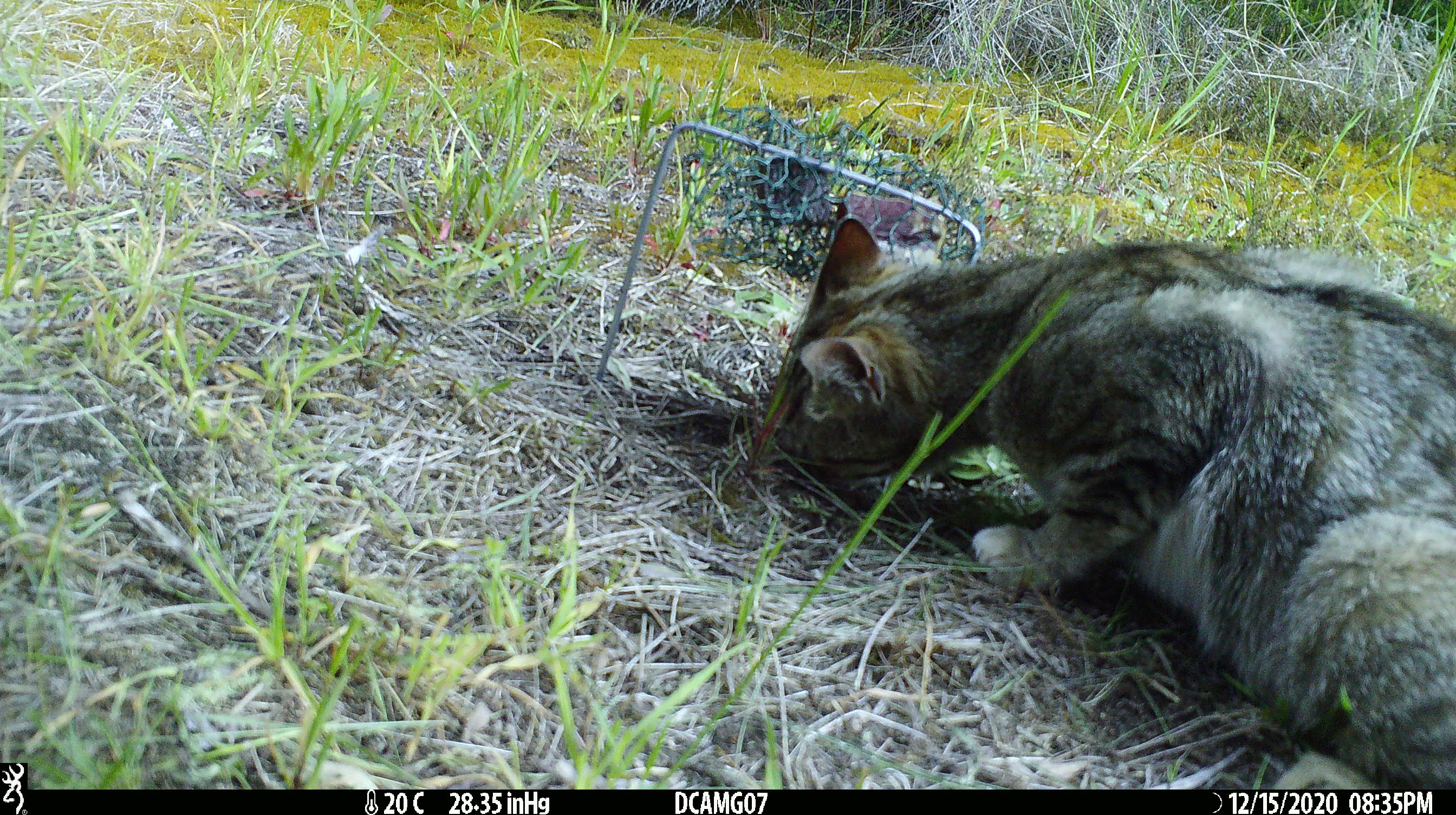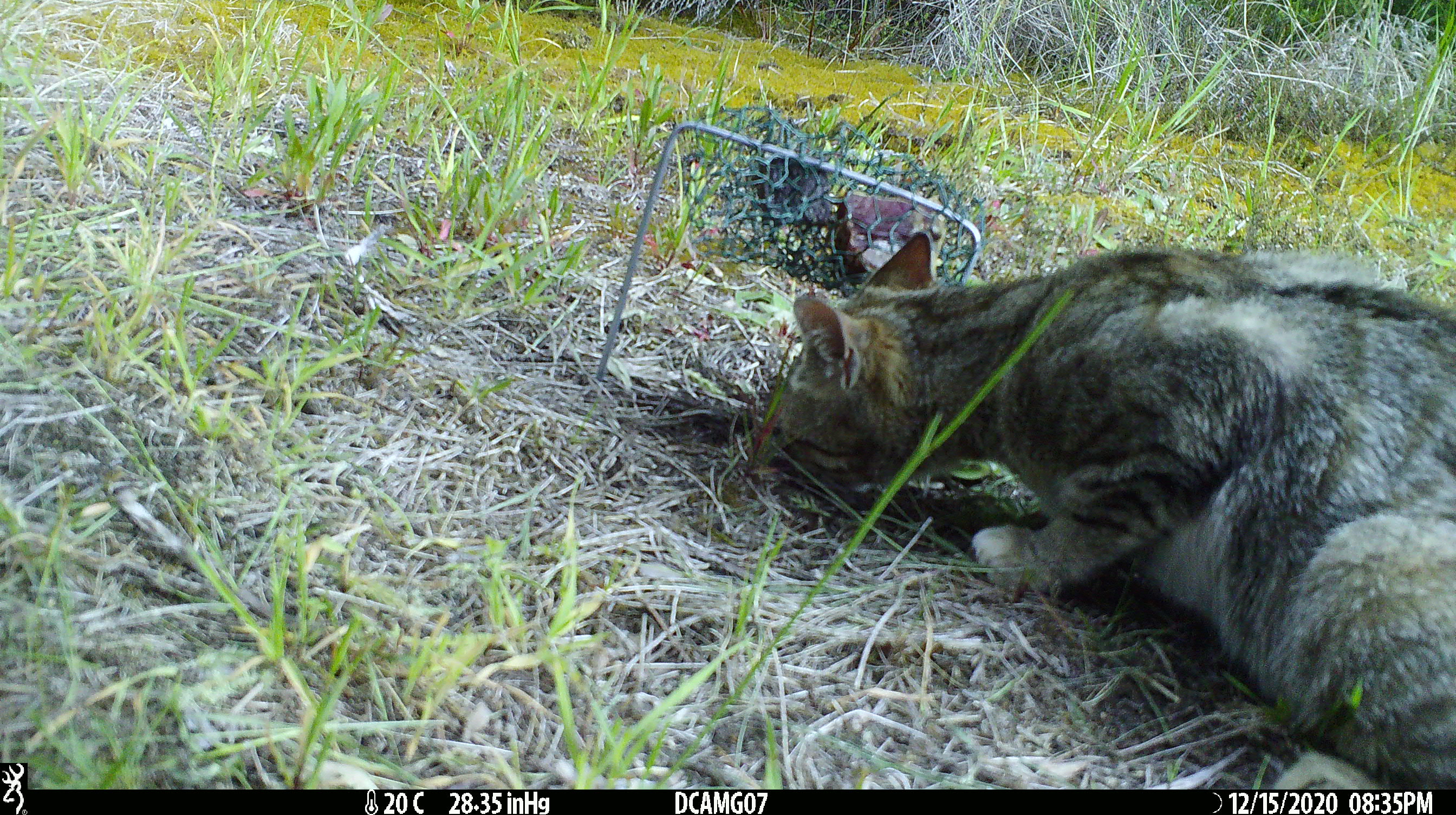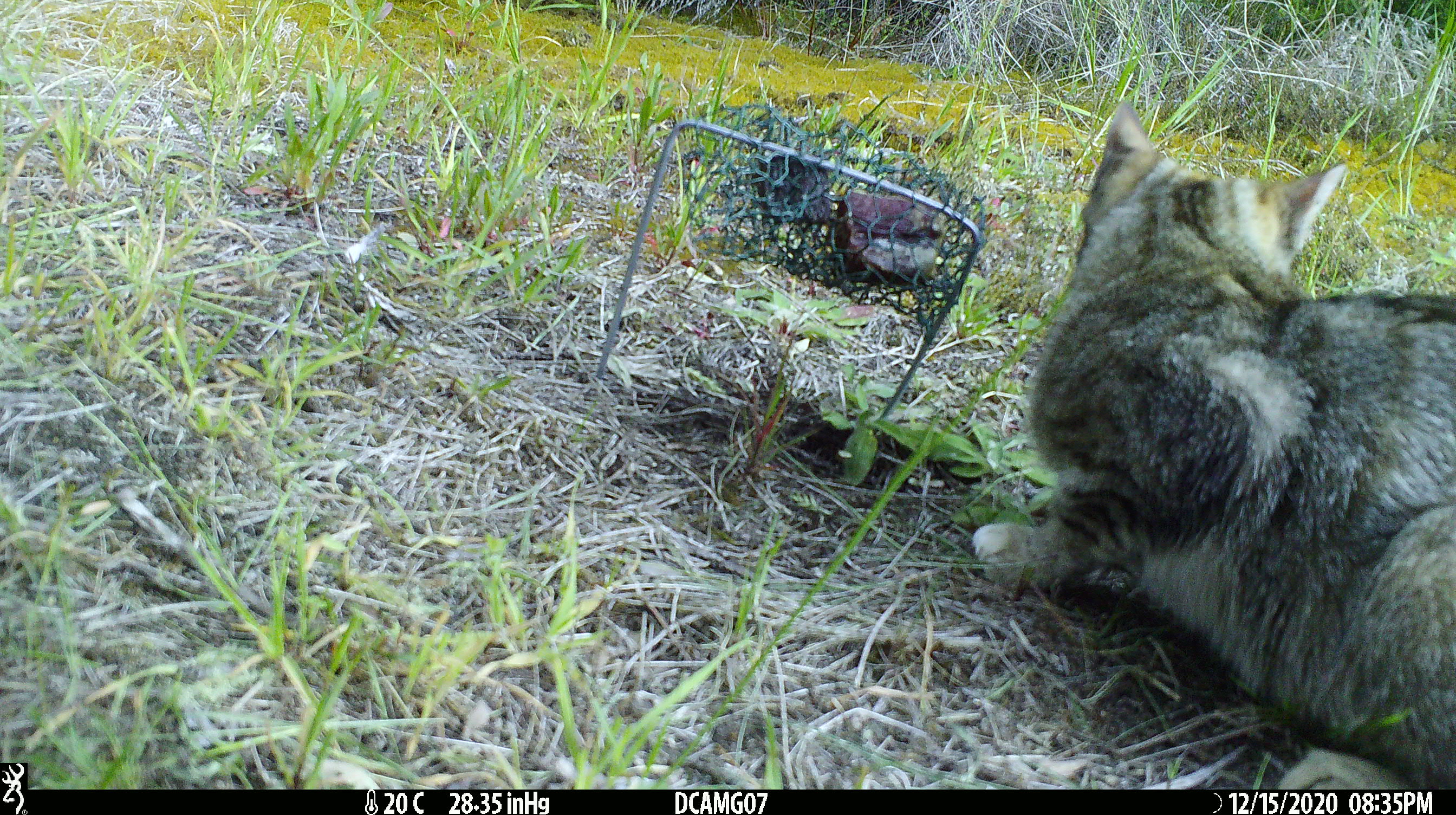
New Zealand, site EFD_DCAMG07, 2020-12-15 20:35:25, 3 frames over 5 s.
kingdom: Animalia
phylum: Chordata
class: Mammalia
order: Carnivora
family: Felidae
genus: Felis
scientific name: Felis catus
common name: domestic cat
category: cat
Cat (domestic cat) (Felis catus).